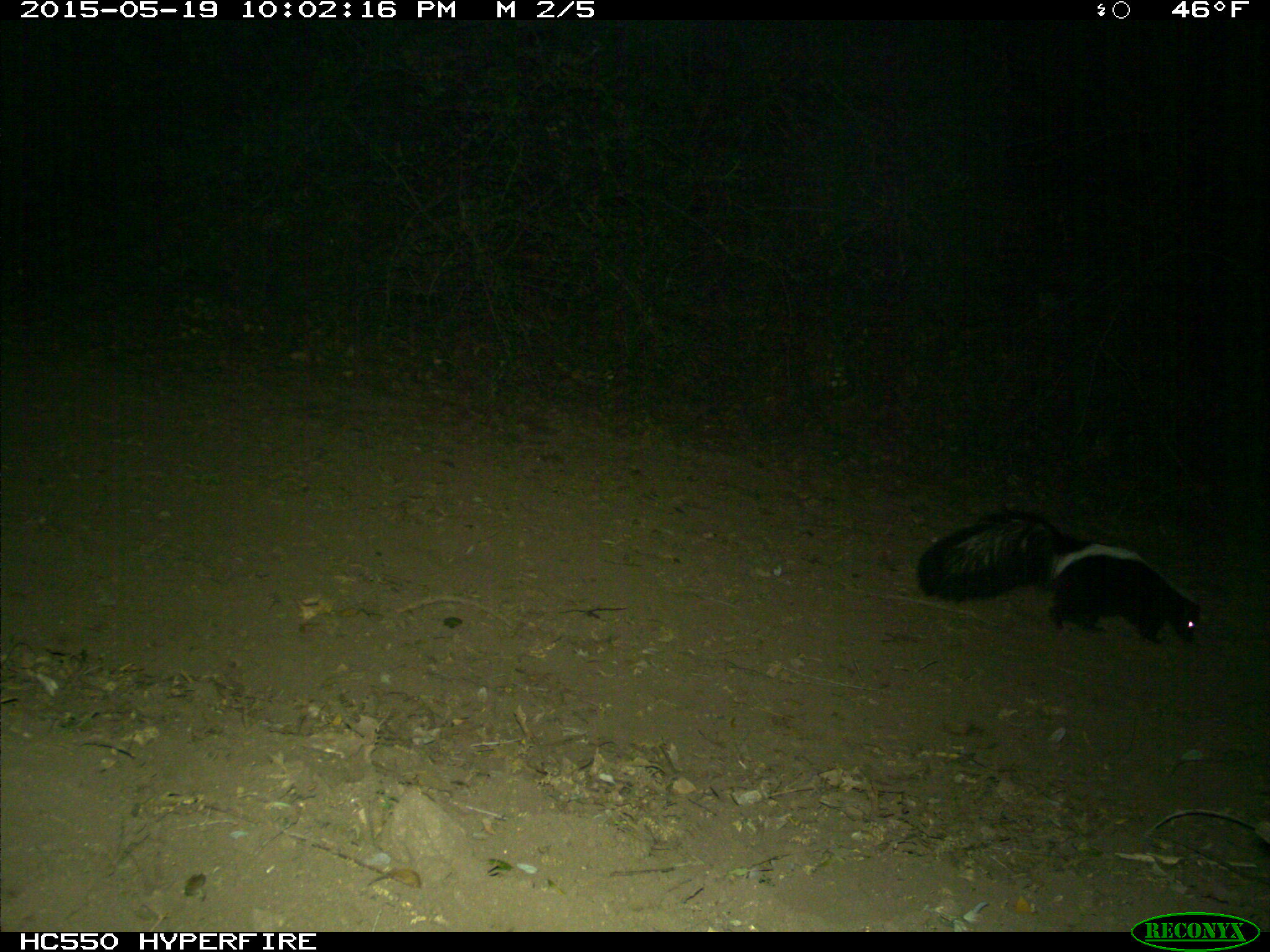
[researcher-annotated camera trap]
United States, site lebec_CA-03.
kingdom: Animalia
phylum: Chordata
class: Mammalia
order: Carnivora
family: Mephitidae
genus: Mephitis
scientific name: Mephitis mephitis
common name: striped skunk